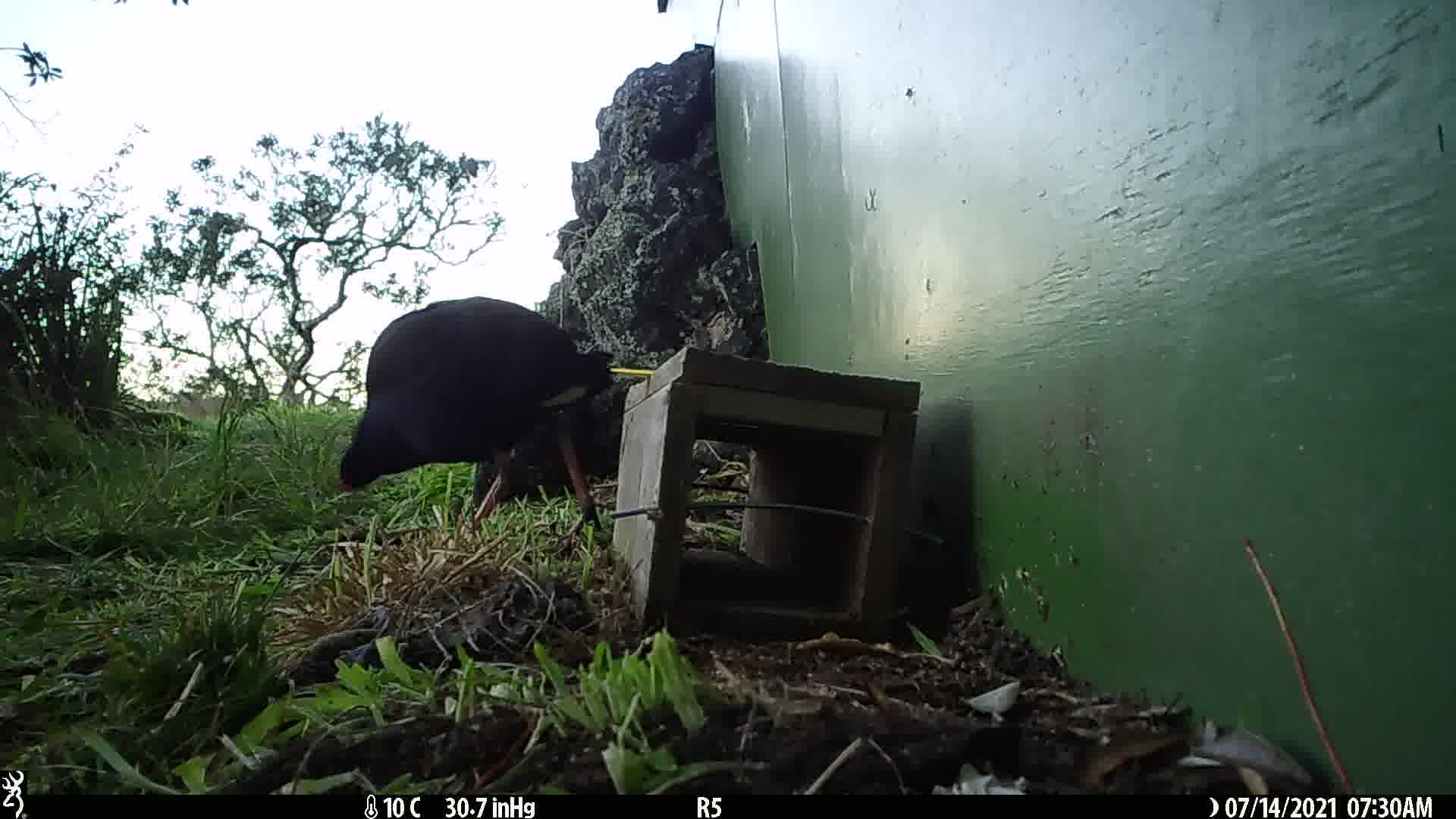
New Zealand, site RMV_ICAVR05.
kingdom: Animalia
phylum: Chordata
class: Aves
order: Gruiformes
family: Rallidae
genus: Porphyrio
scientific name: Porphyrio melanotus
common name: australasian swamphen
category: pukeko